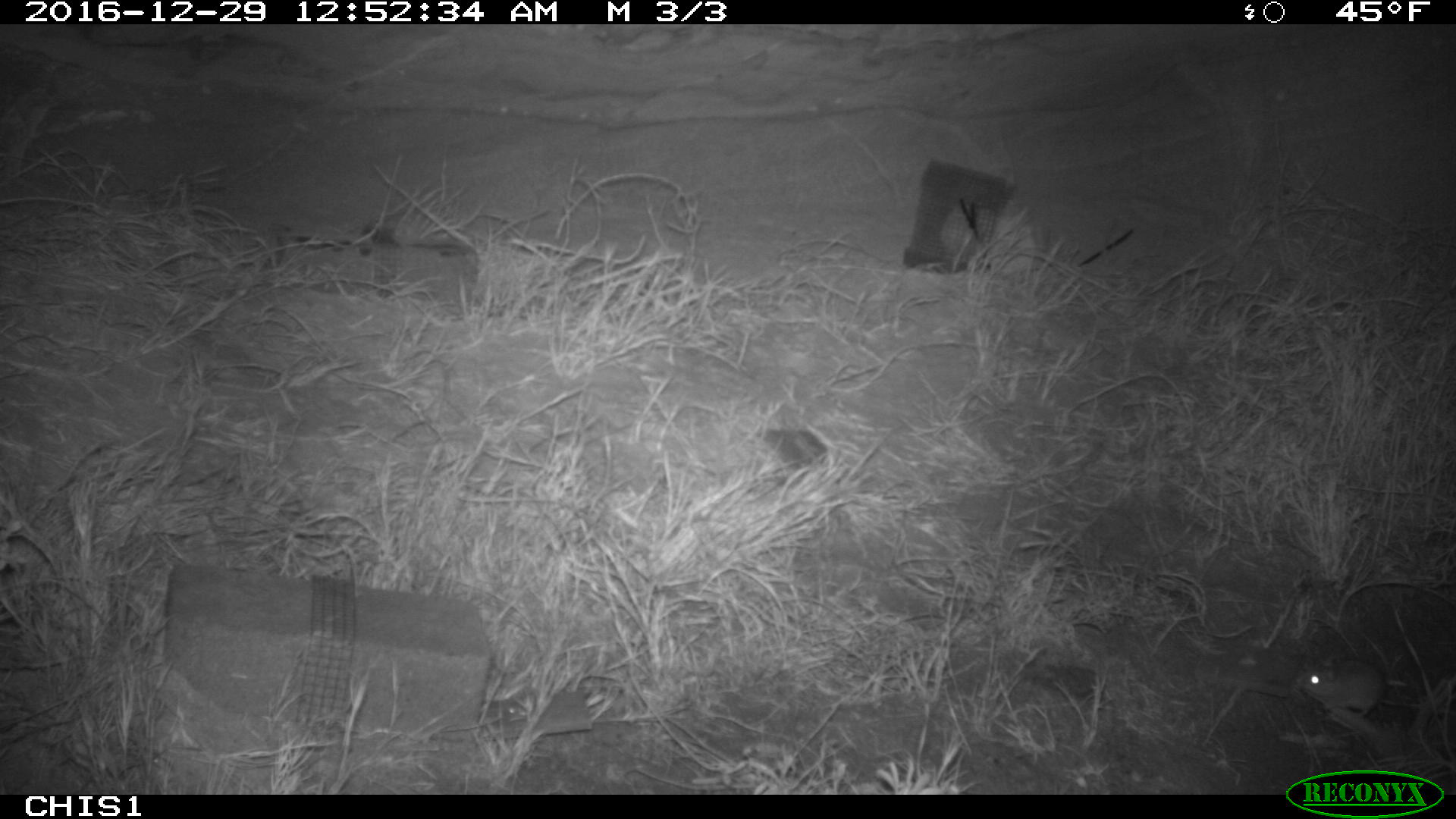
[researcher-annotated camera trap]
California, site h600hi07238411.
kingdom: Animalia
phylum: Chordata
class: Mammalia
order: Rodentia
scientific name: Rodentia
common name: rodent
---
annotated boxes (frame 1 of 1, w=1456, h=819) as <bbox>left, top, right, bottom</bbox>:
rodent: <bbox>1296, 626, 1454, 717</bbox>